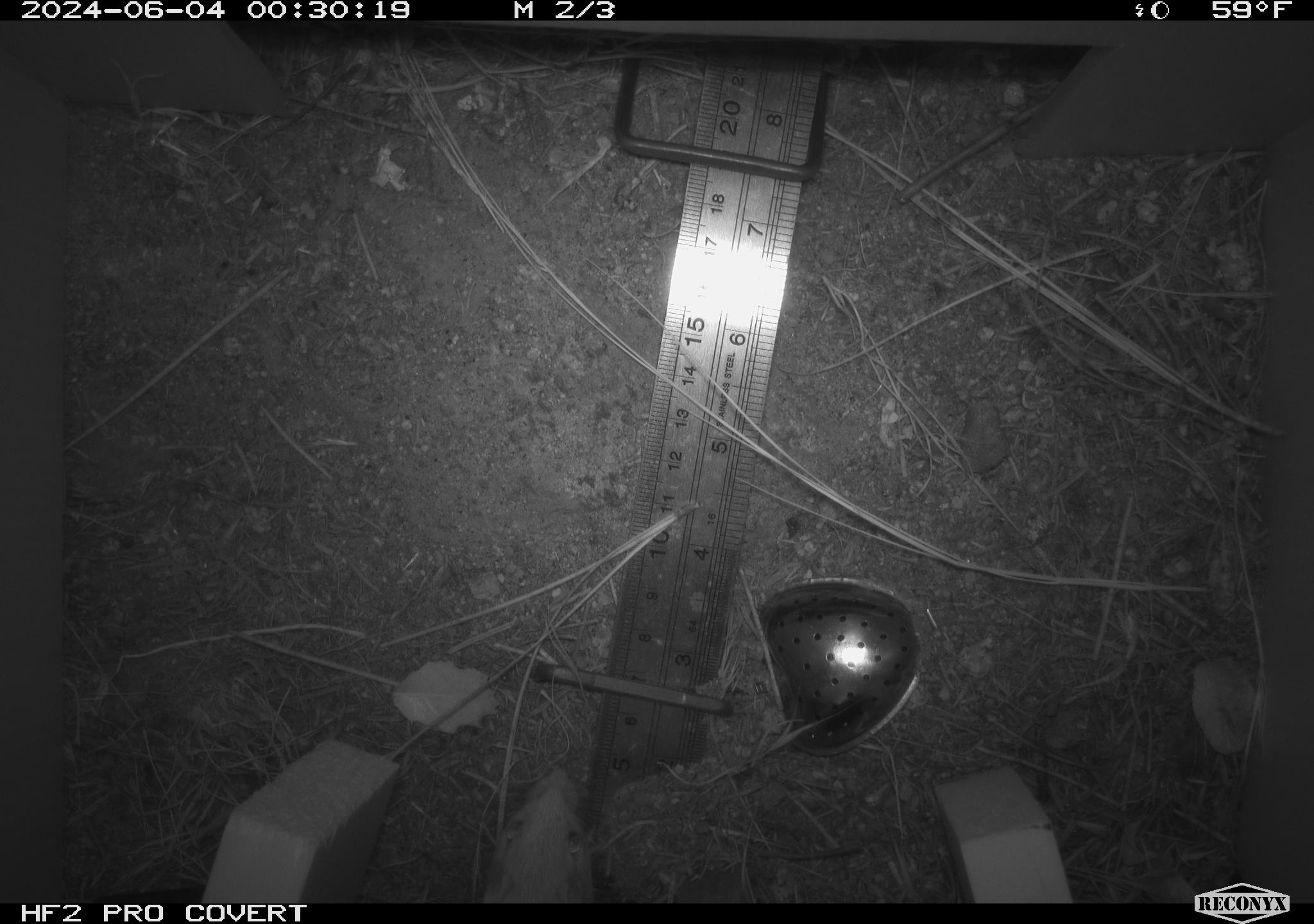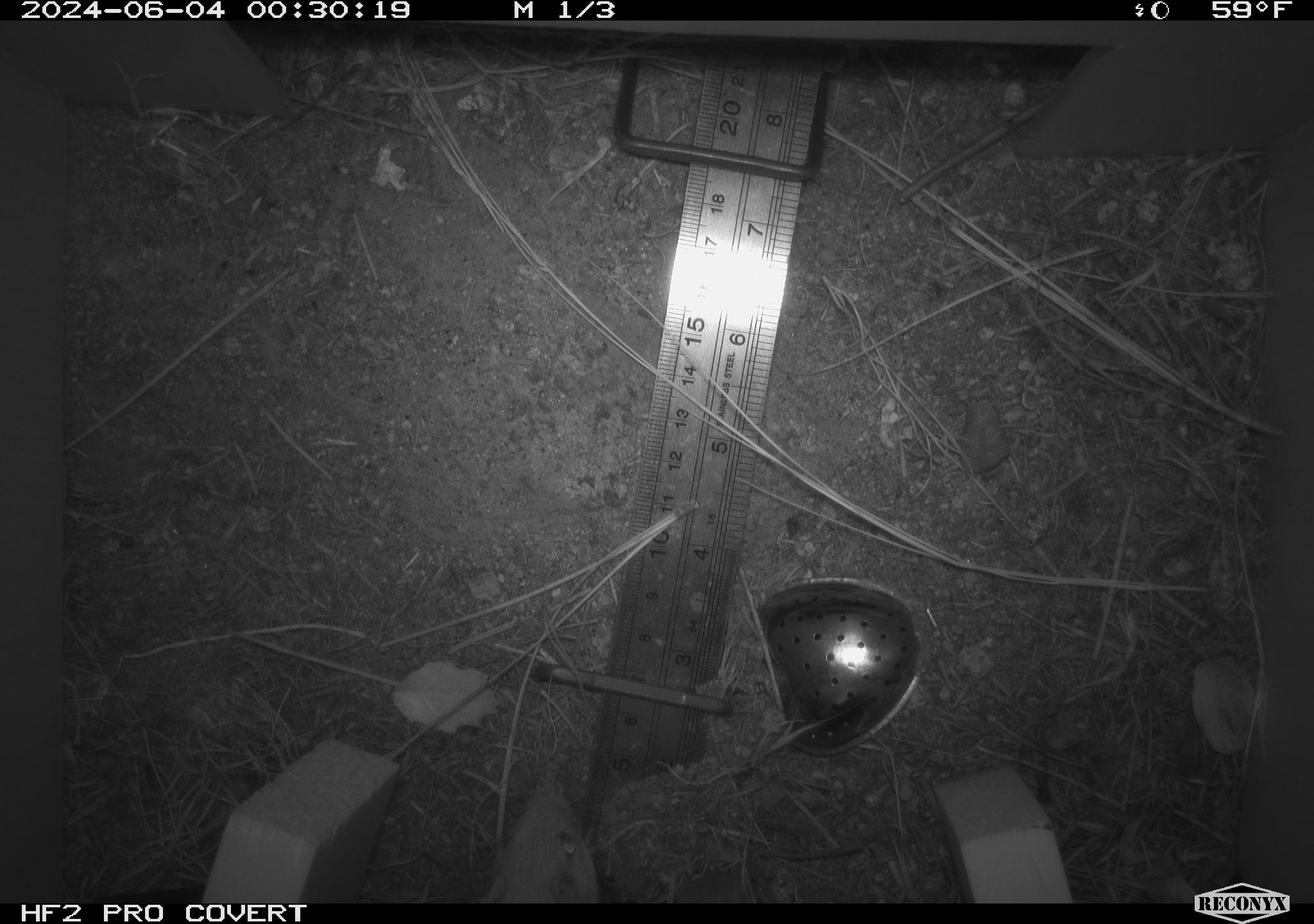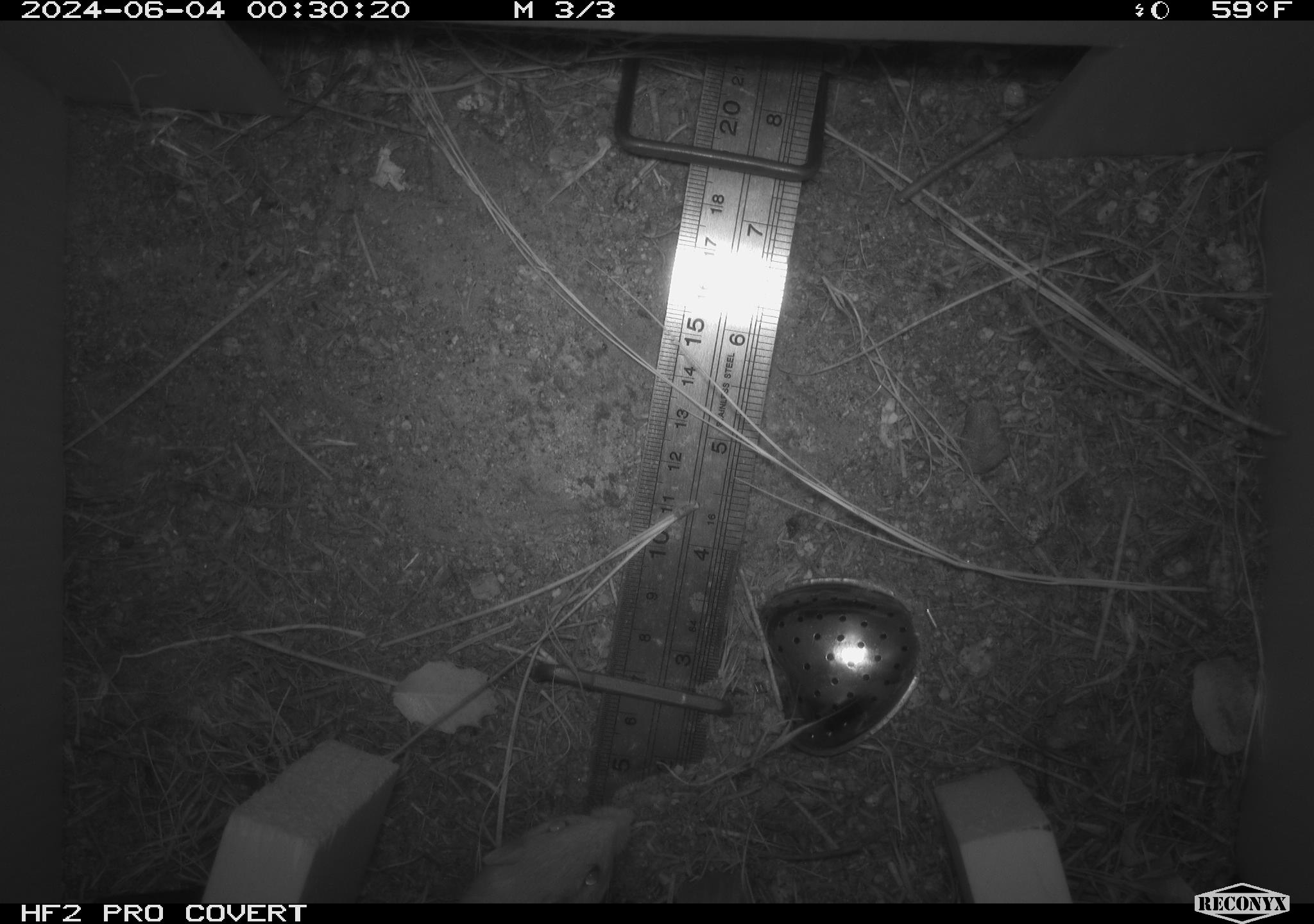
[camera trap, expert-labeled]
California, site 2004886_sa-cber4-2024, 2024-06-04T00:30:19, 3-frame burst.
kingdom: Animalia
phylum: Chordata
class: Mammalia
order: Rodentia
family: Heteromyidae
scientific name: Heteromyidae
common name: kangaroo rats and pocket mice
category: heteromyidae family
Heteromyidae family (kangaroo rats and pocket mice) (Heteromyidae).